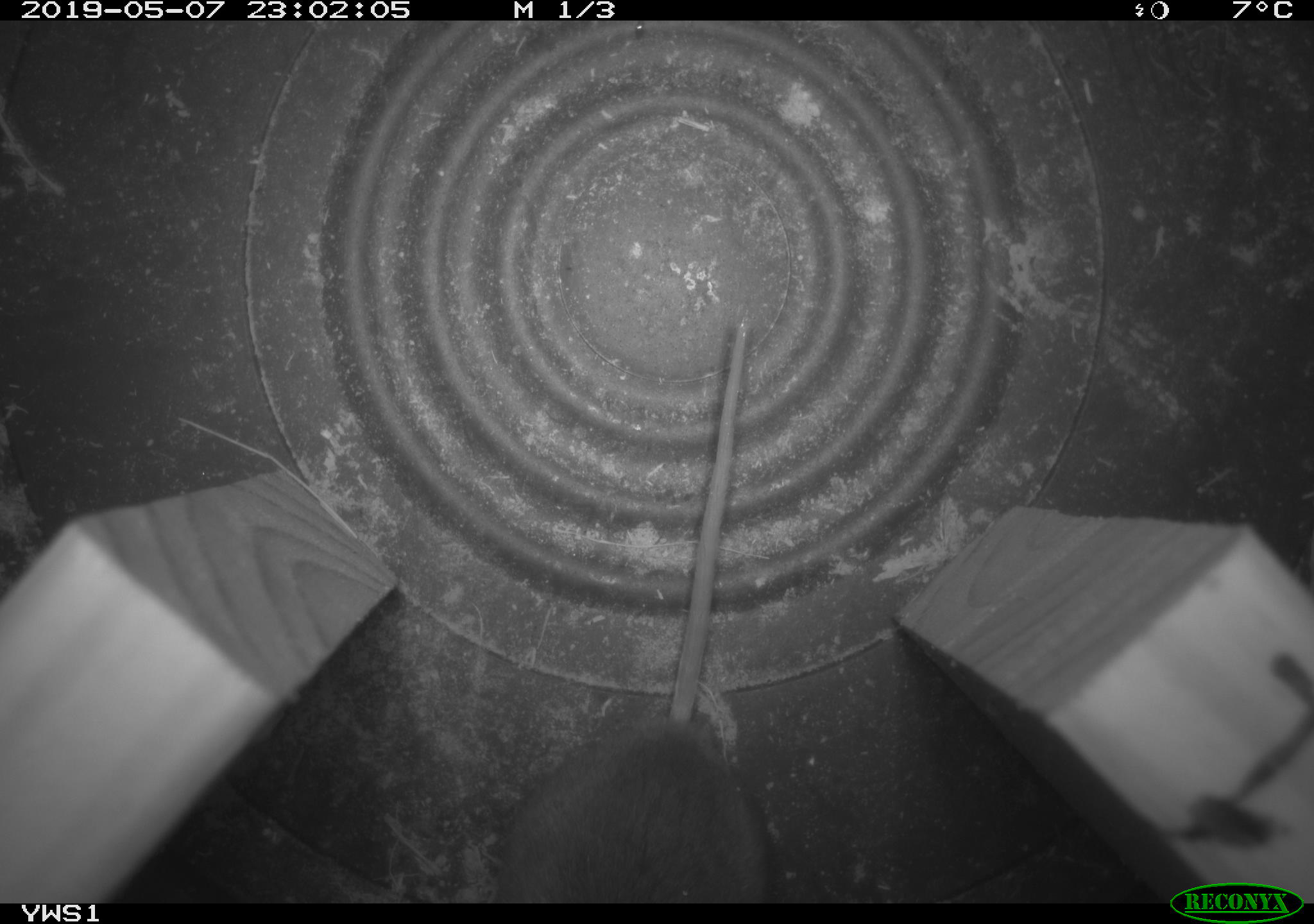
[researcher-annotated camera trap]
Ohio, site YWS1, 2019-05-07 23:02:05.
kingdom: Animalia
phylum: Chordata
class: Mammalia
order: Rodentia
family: Cricetidae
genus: Peromyscus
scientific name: Peromyscus leucopus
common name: white-footed mouse